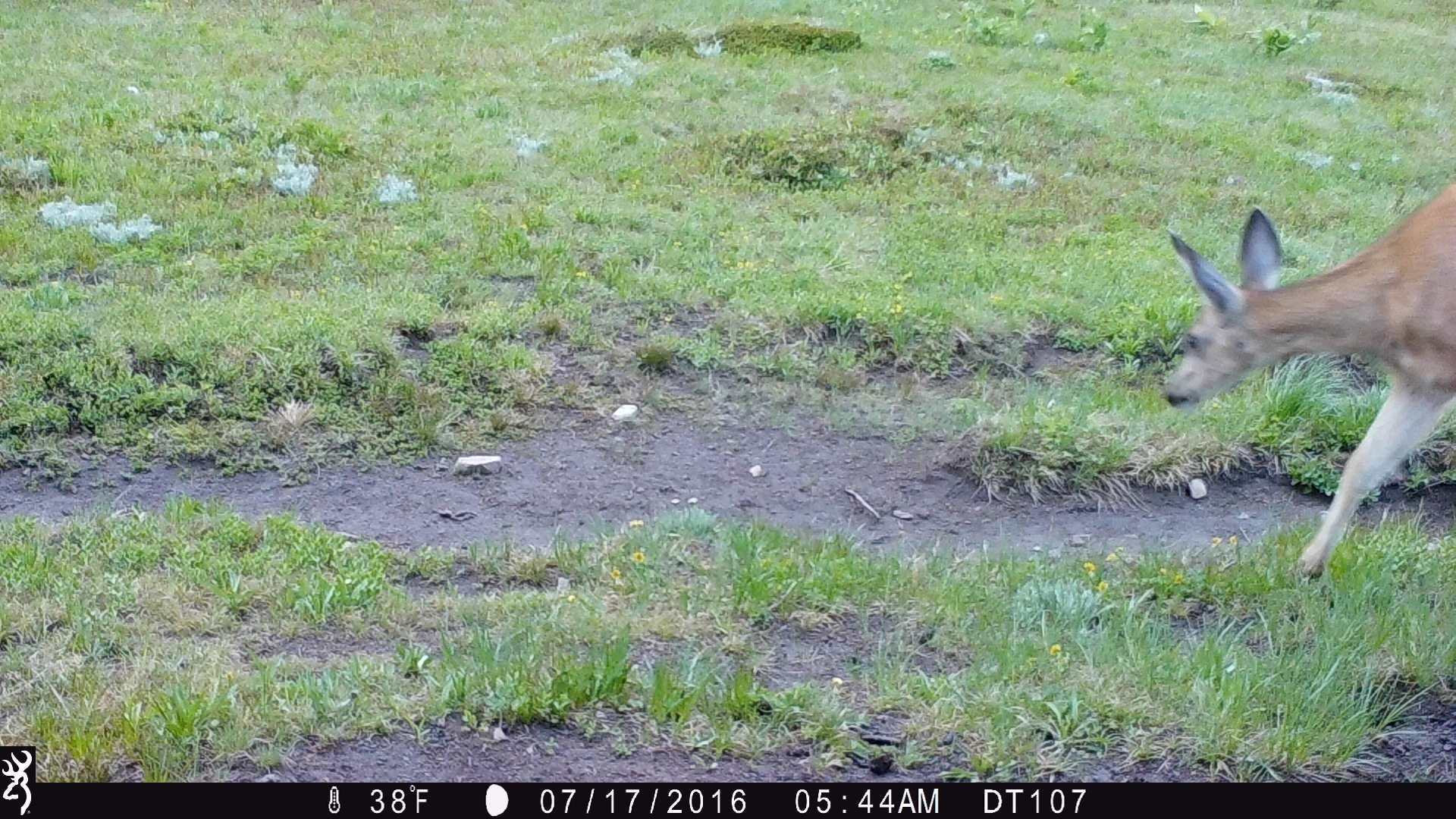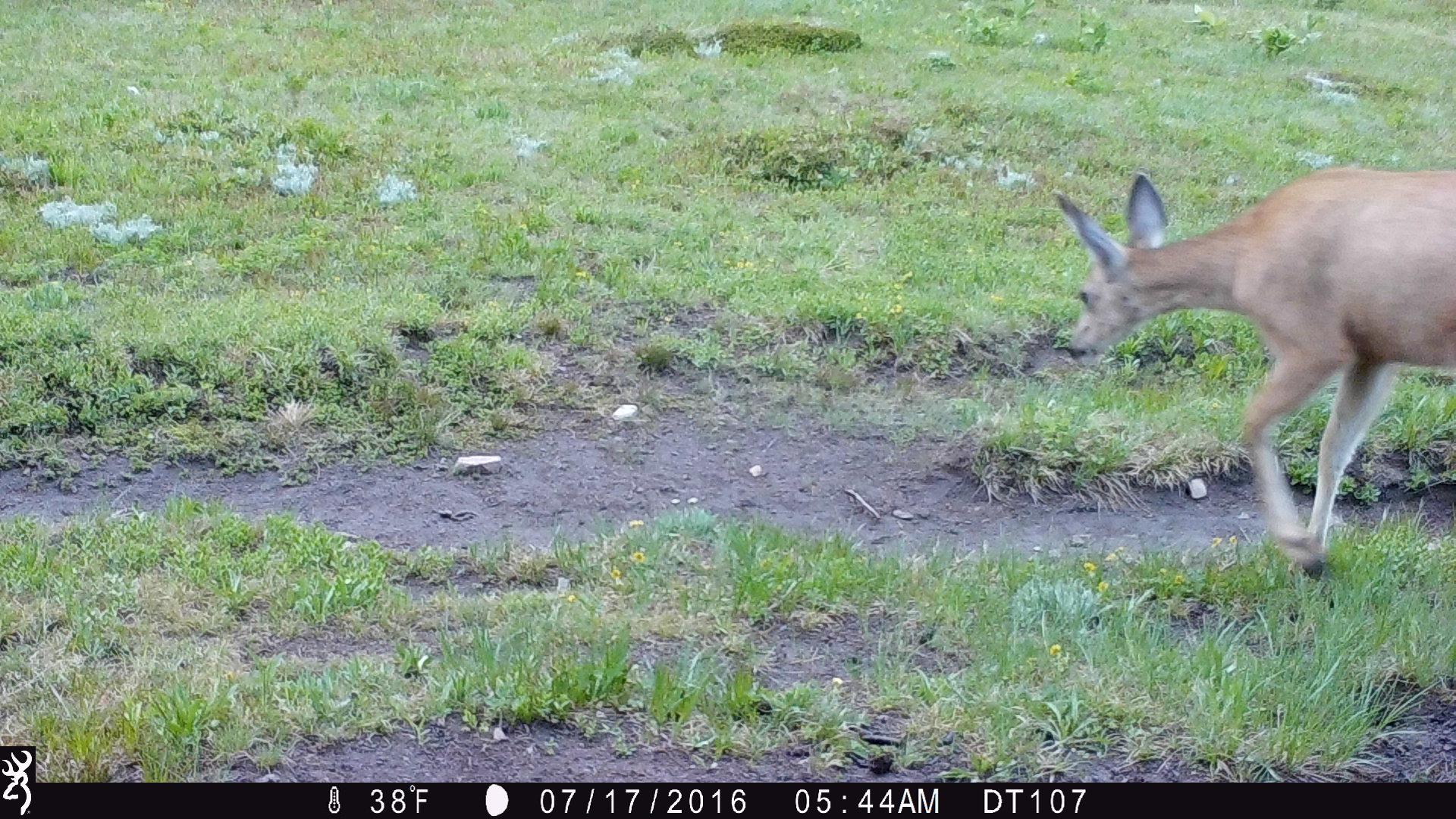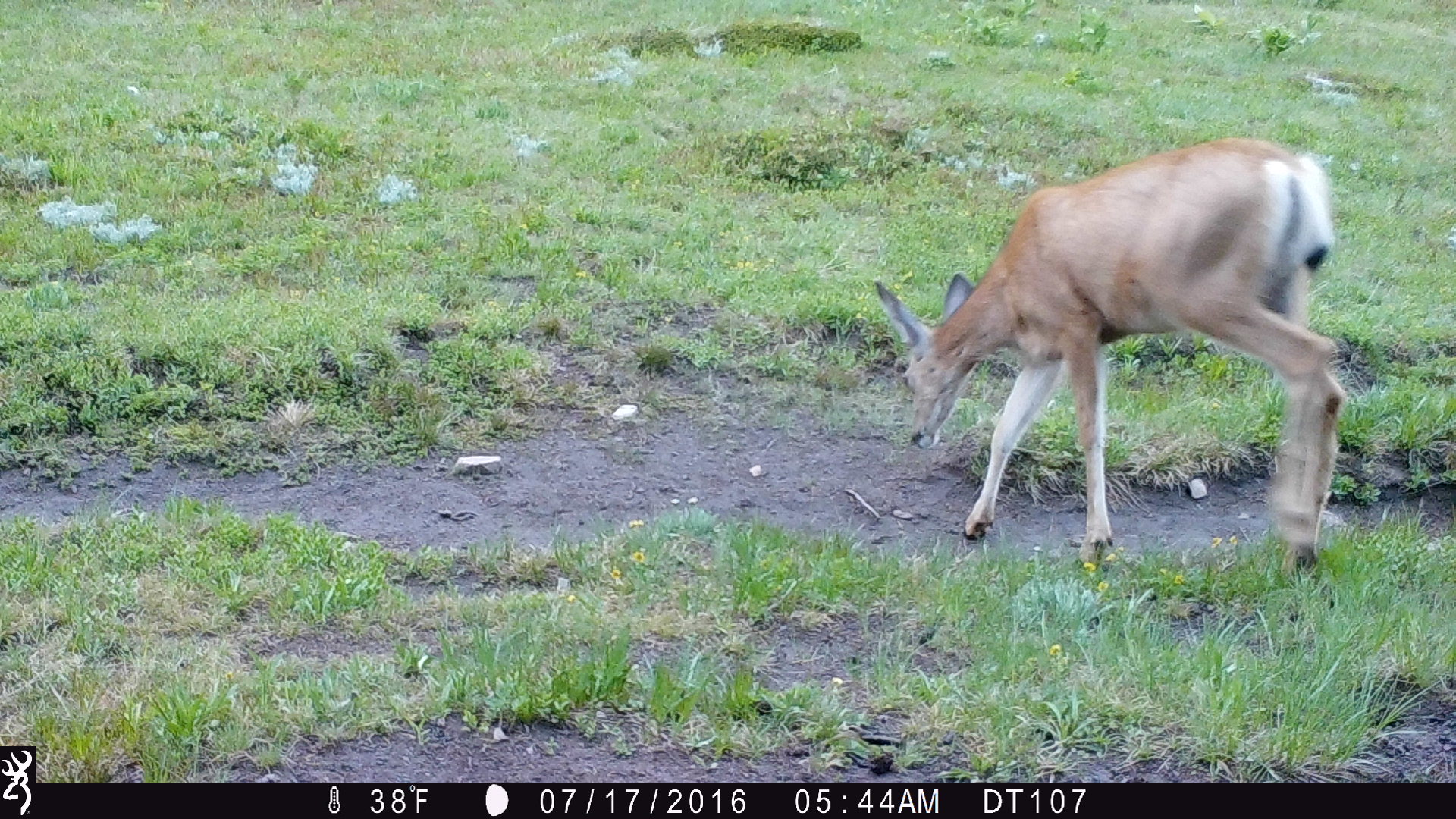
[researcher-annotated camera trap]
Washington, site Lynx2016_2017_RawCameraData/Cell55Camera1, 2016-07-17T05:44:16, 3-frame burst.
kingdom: Animalia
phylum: Chordata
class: Mammalia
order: Artiodactyla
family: Cervidae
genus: Odocoileus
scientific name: Odocoileus hemionus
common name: mule deer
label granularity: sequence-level